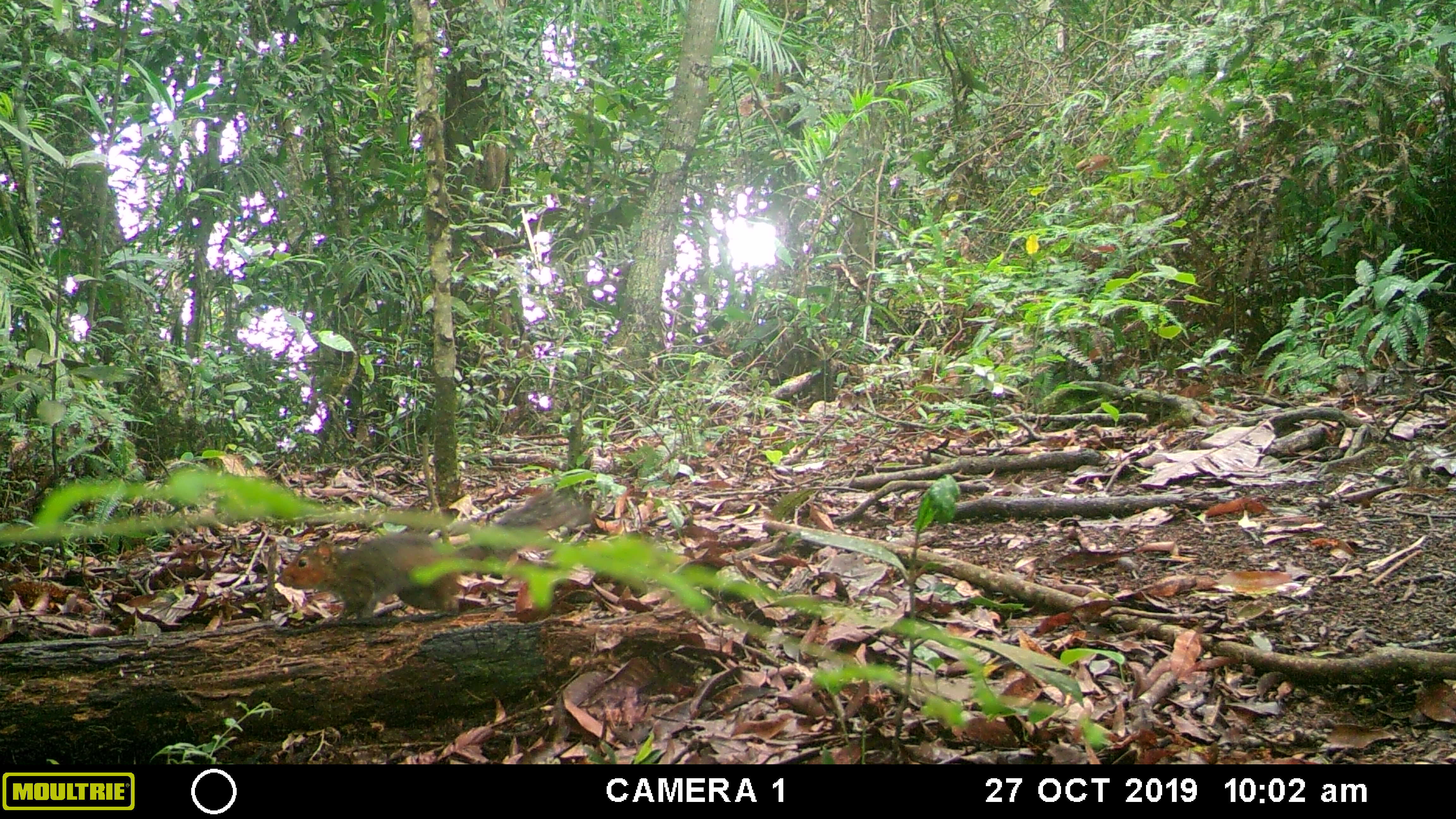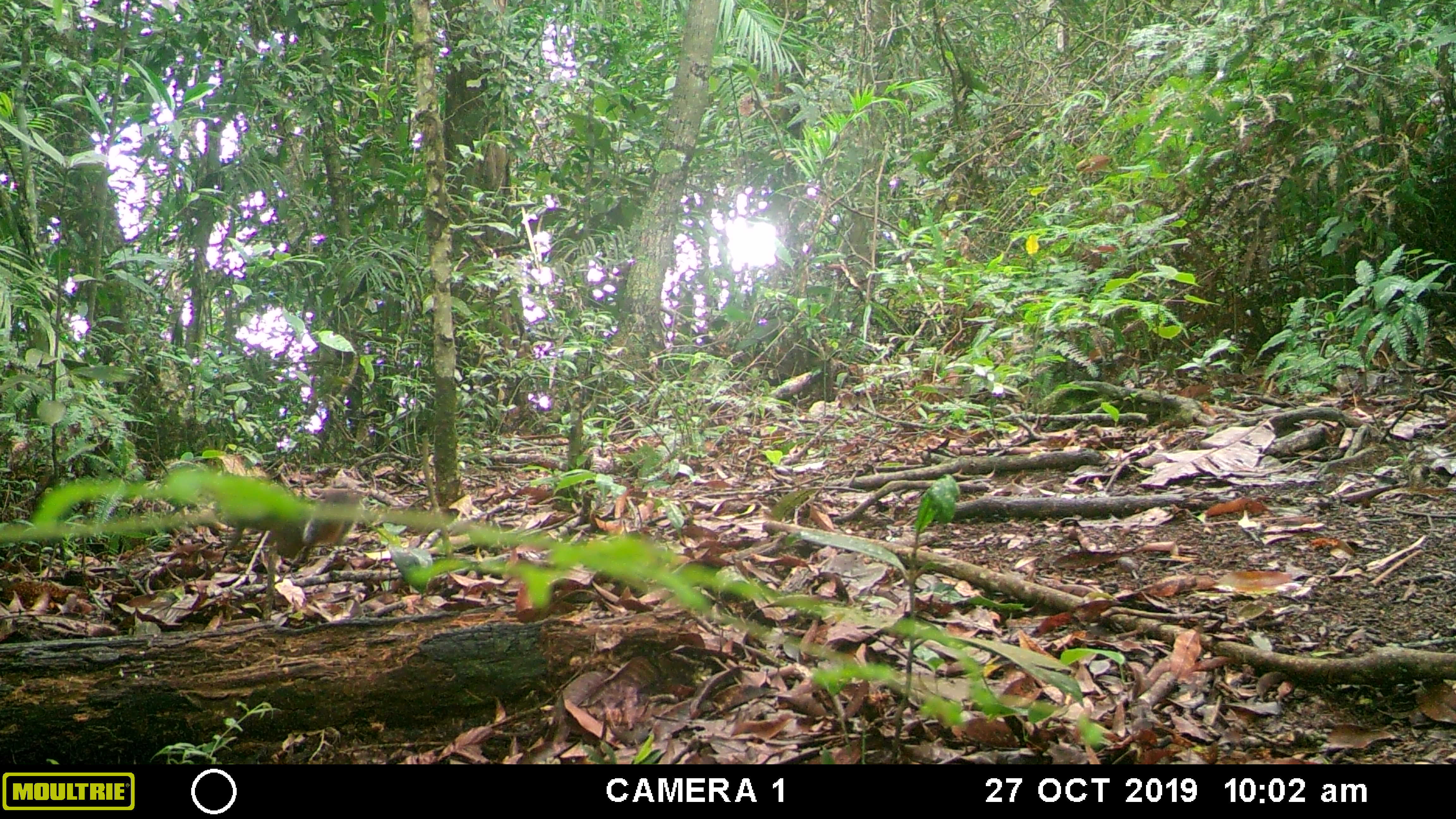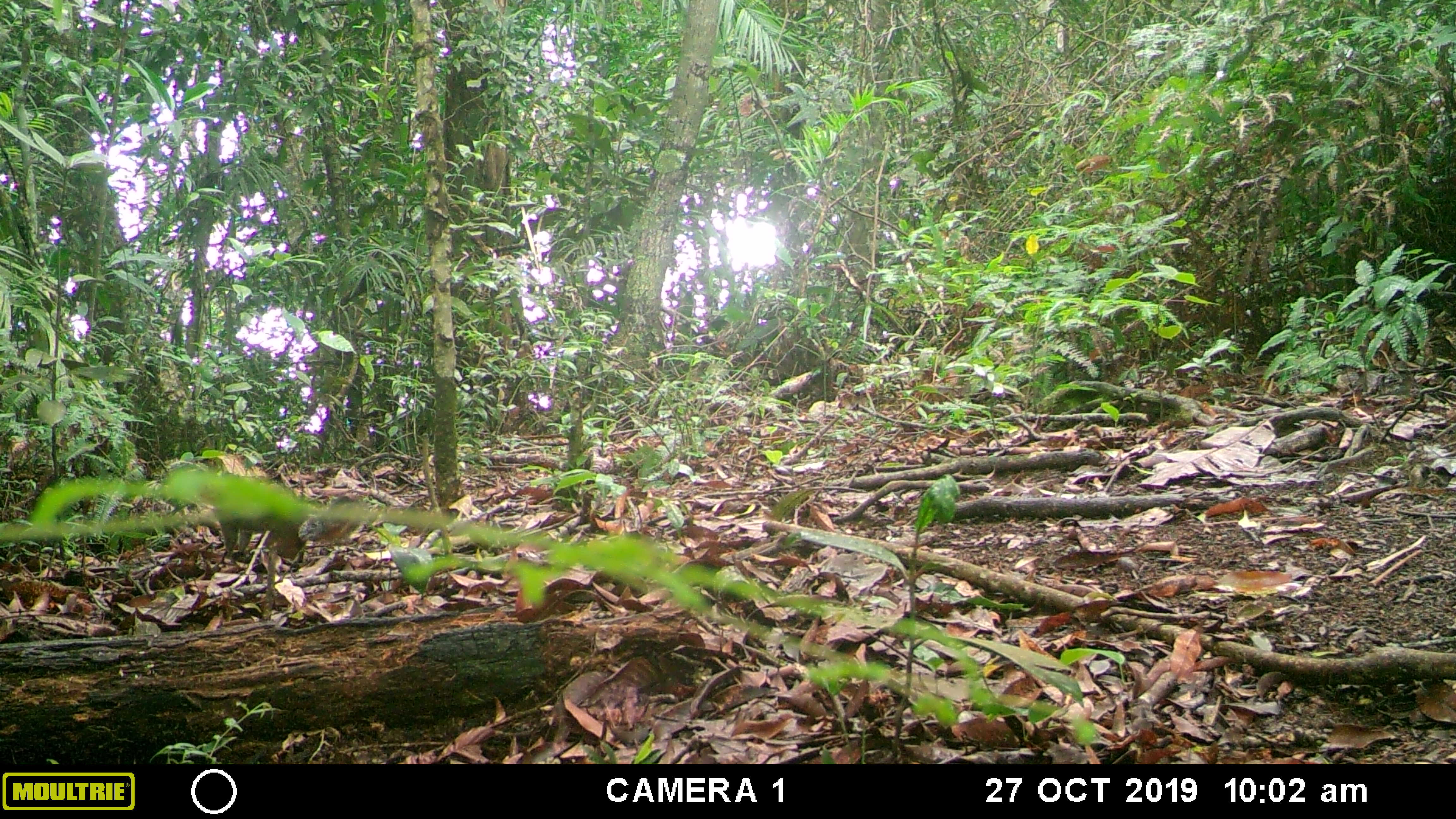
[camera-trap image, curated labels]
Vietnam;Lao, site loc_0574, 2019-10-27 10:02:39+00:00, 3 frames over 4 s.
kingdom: Animalia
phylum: Chordata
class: Mammalia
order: Rodentia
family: Sciuridae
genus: Dremomys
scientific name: Dremomys rufigenis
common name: red-cheeked squirrel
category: red cheeked squirrel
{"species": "red cheeked squirrel (red-cheeked squirrel) (Dremomys rufigenis)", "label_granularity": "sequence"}